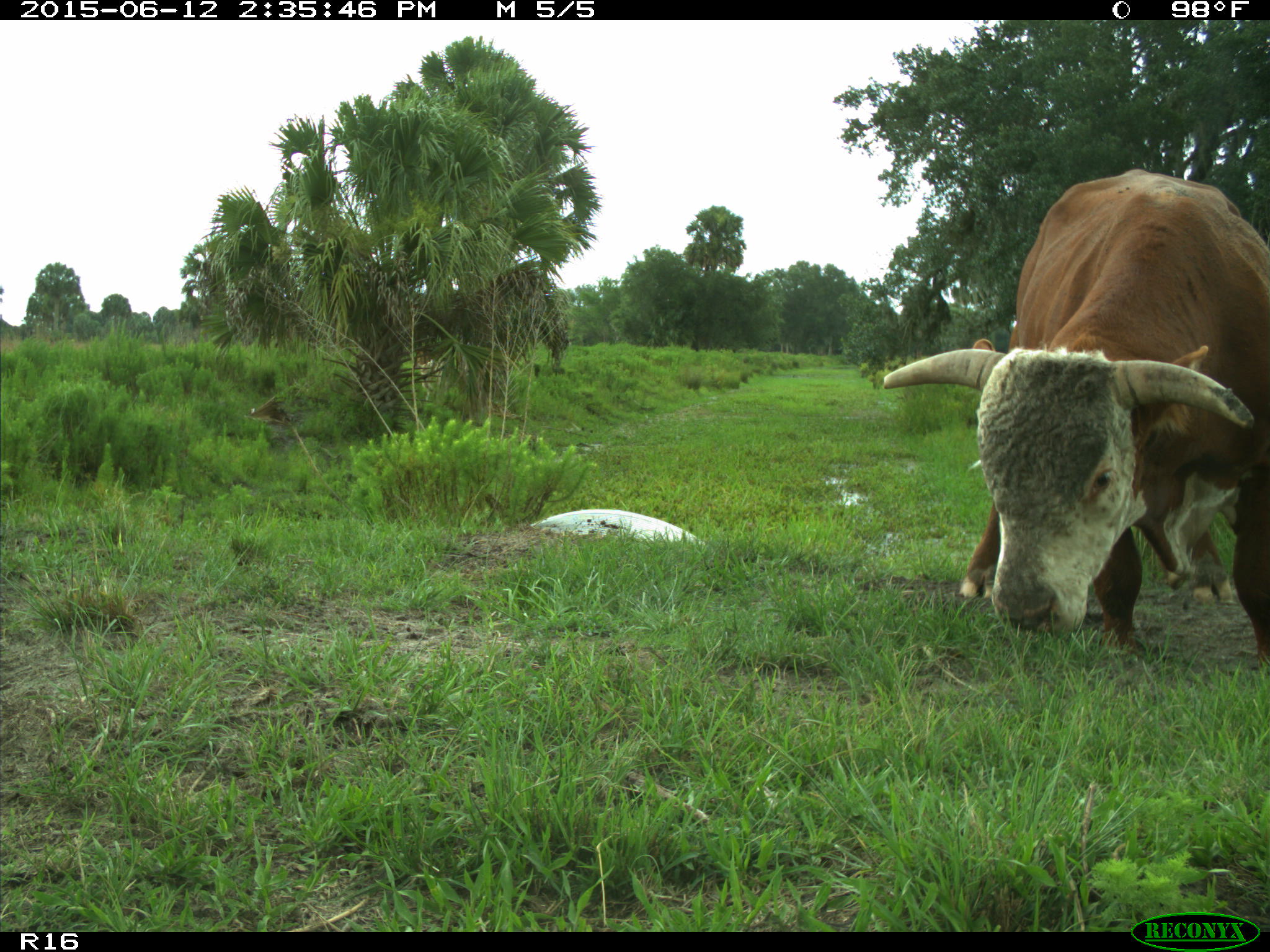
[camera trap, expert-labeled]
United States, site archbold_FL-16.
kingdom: Animalia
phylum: Chordata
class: Mammalia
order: Artiodactyla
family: Bovidae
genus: Bos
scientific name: Bos taurus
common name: domestic cow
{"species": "Bos taurus (domestic cow)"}